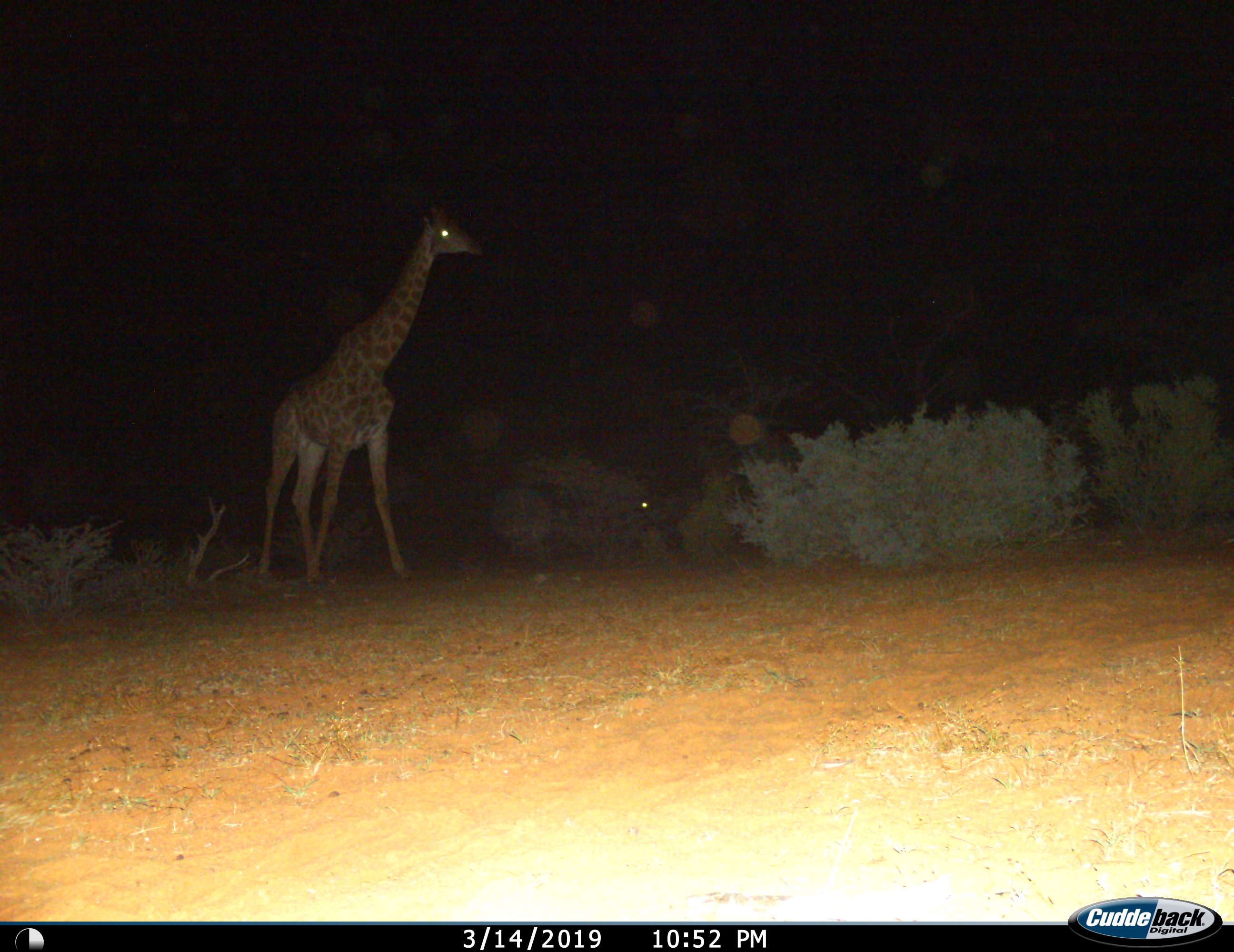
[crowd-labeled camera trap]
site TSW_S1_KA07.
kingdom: Animalia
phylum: Chordata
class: Mammalia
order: Artiodactyla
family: Giraffidae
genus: Giraffa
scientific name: Giraffa camelopardalis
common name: giraffe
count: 1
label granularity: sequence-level